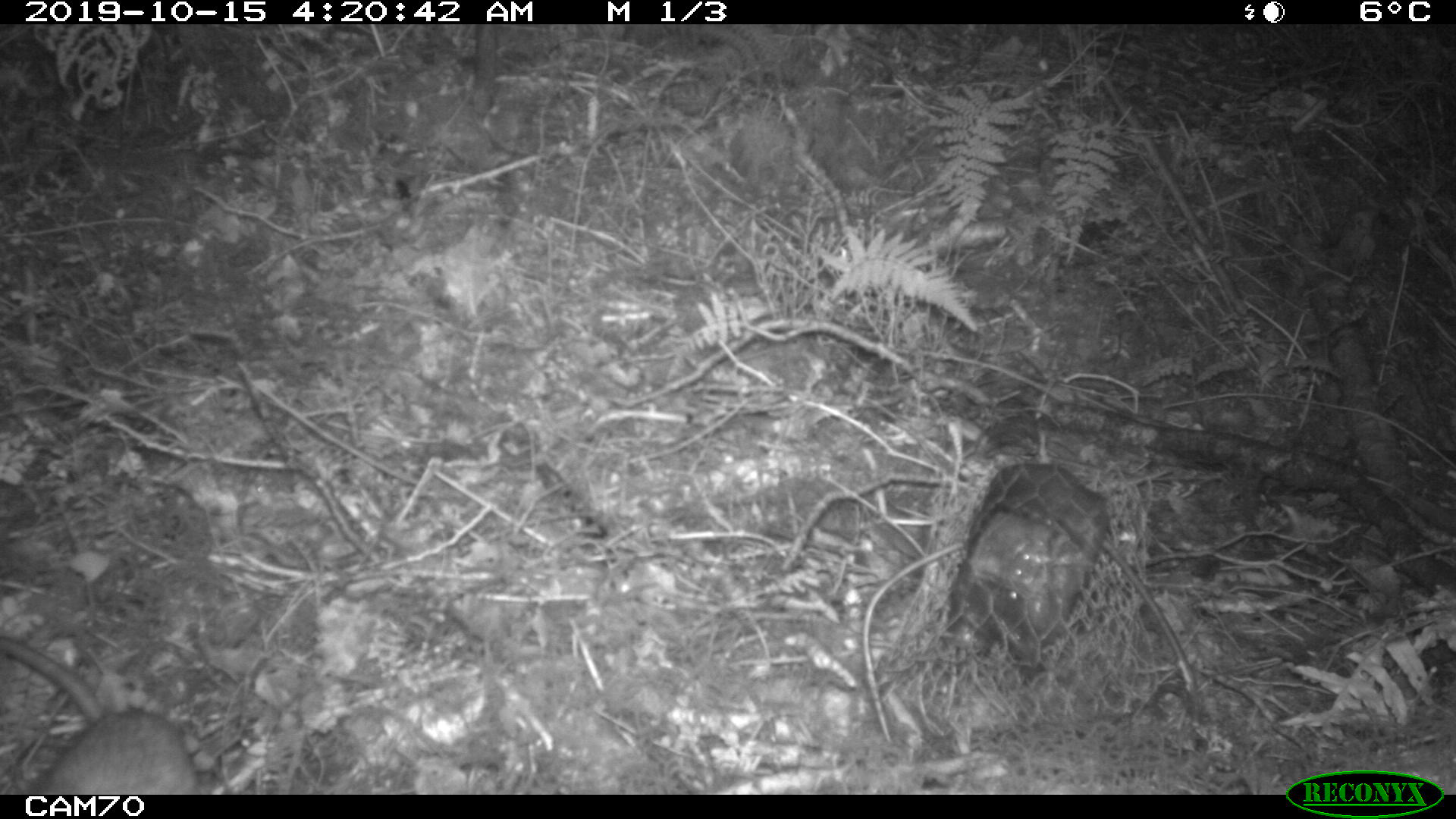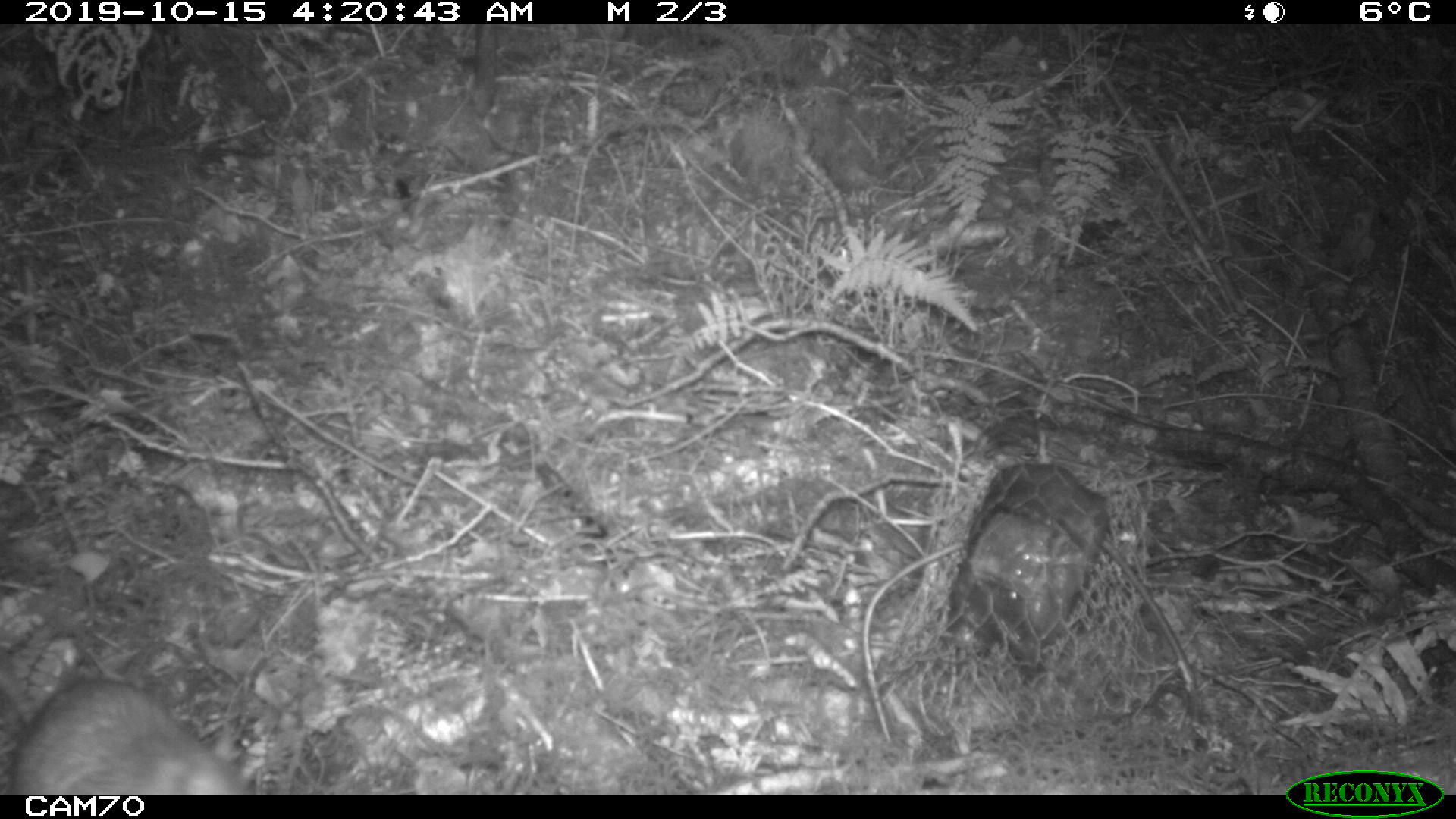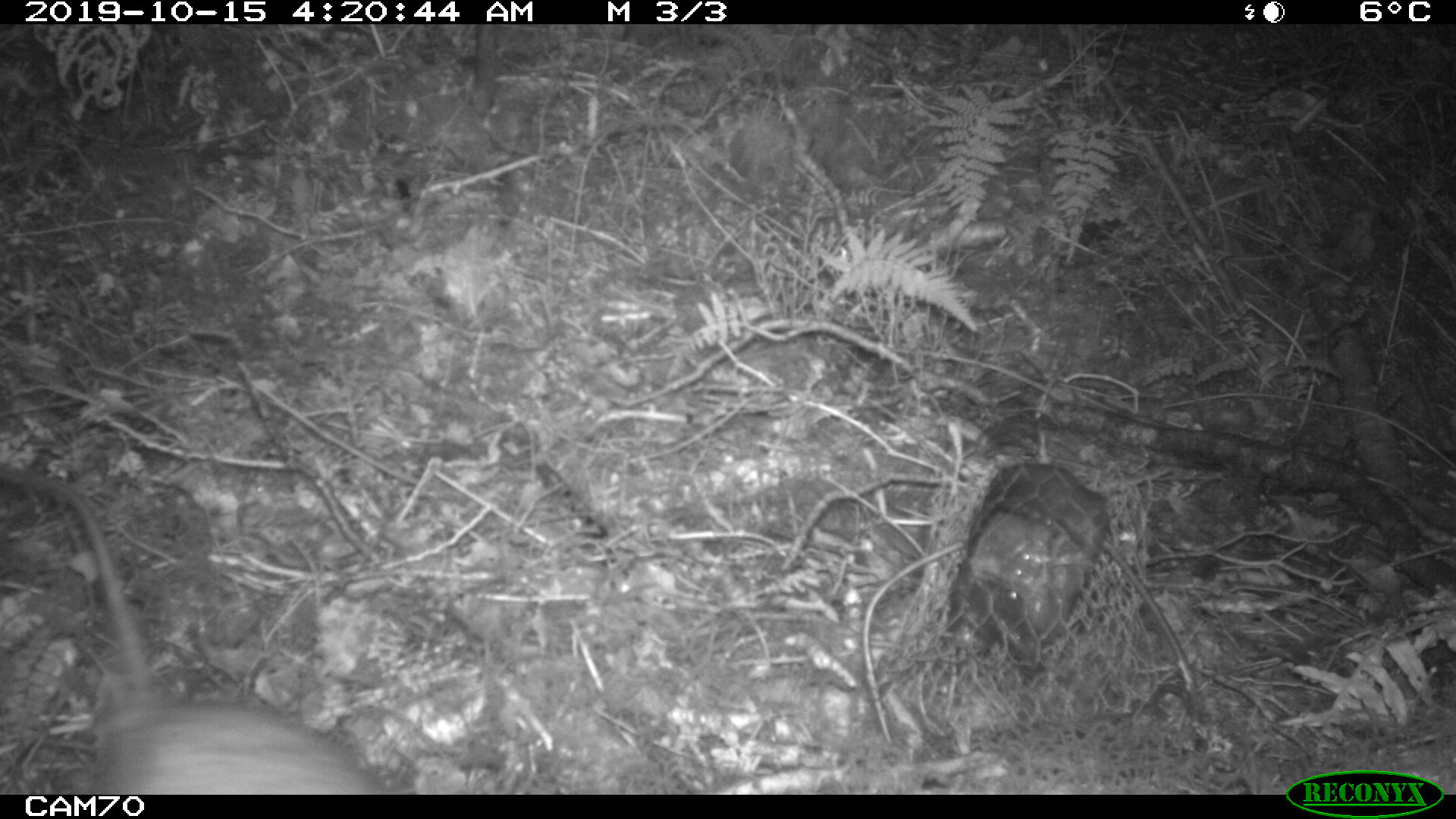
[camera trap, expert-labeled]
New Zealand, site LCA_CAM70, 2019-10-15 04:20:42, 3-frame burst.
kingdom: Animalia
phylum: Chordata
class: Mammalia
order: Rodentia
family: Muridae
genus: Rattus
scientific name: Rattus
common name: rat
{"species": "rat (Rattus)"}